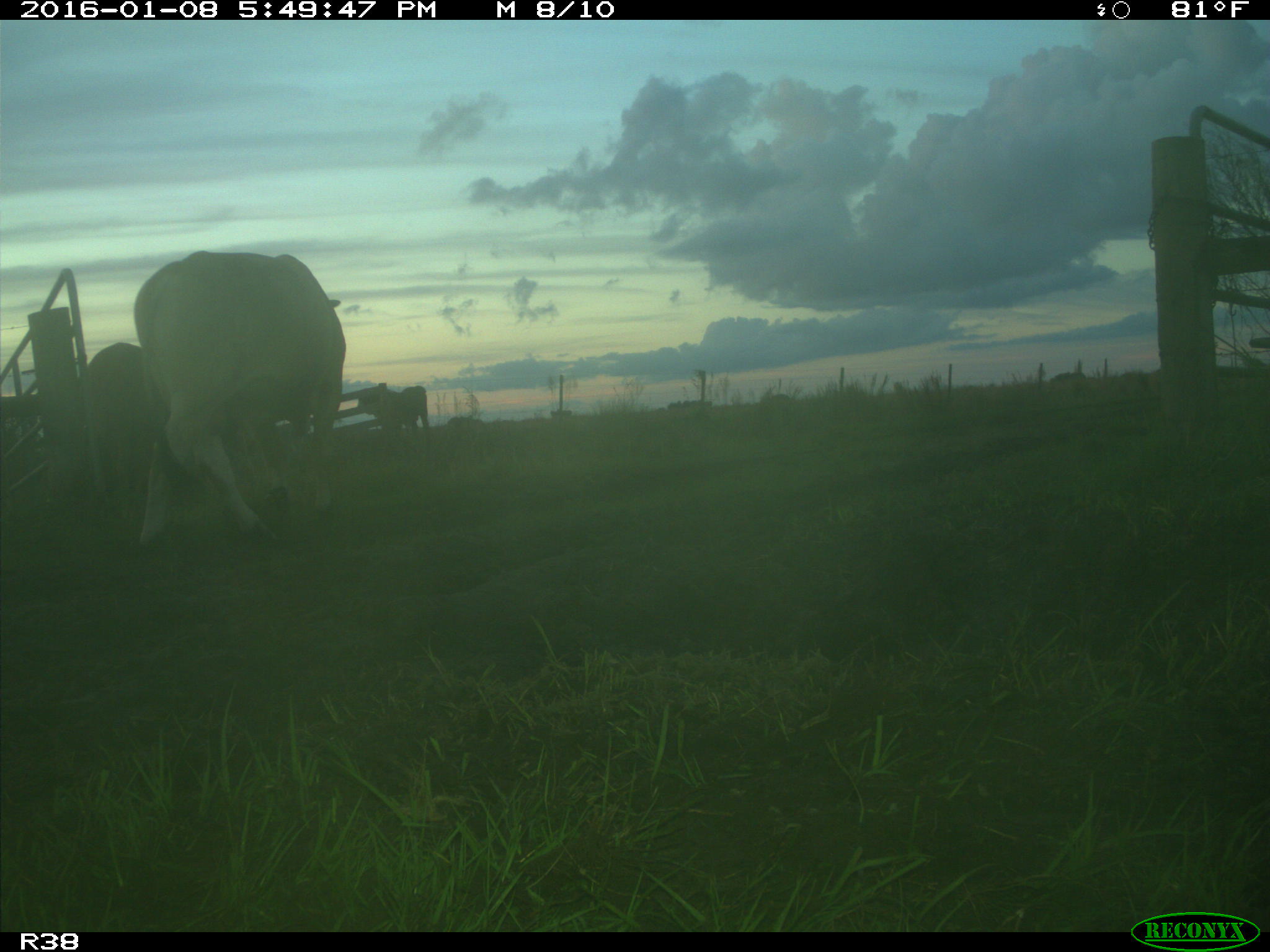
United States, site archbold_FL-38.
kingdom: Animalia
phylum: Chordata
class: Mammalia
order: Artiodactyla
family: Bovidae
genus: Bos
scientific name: Bos taurus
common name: domestic cow